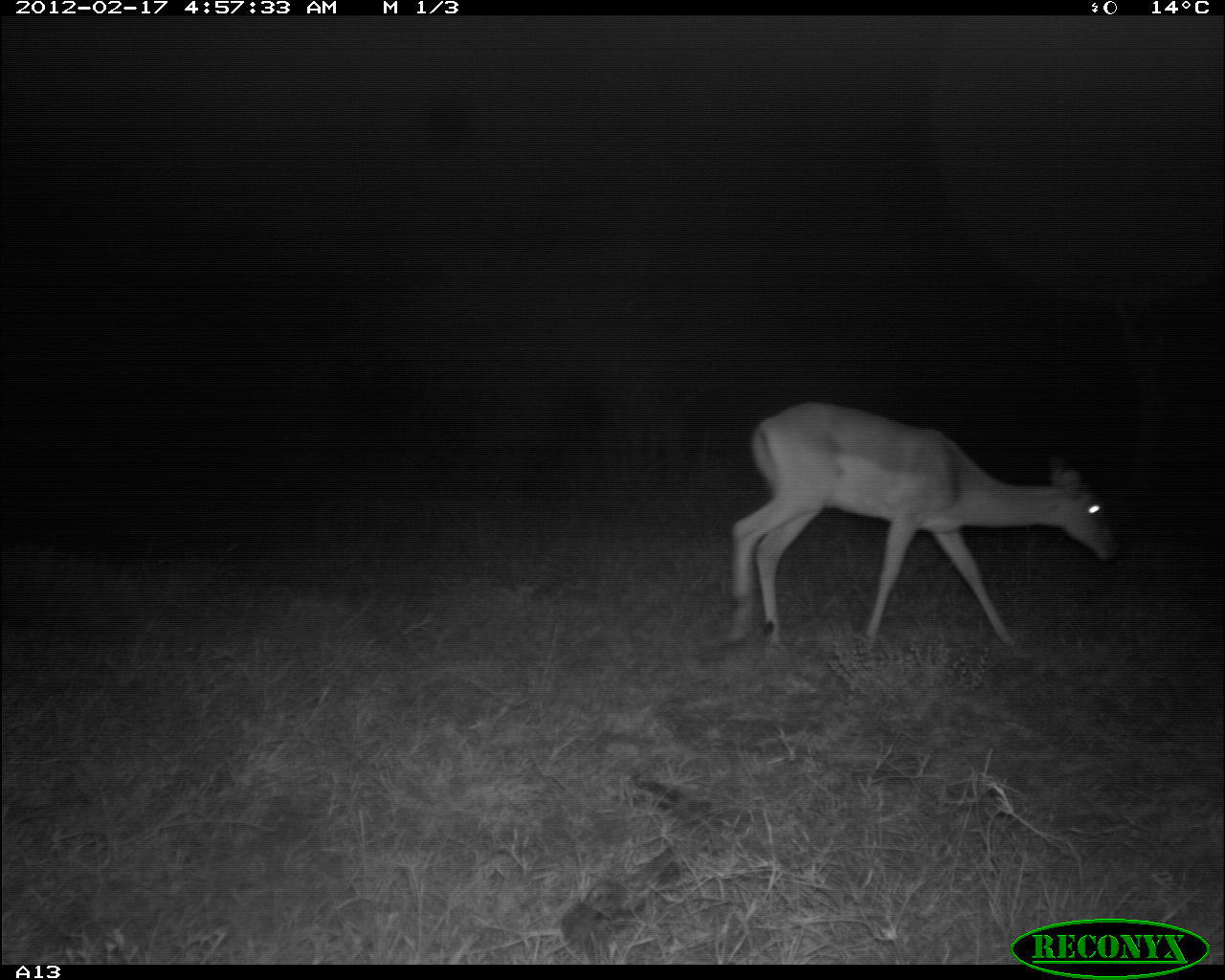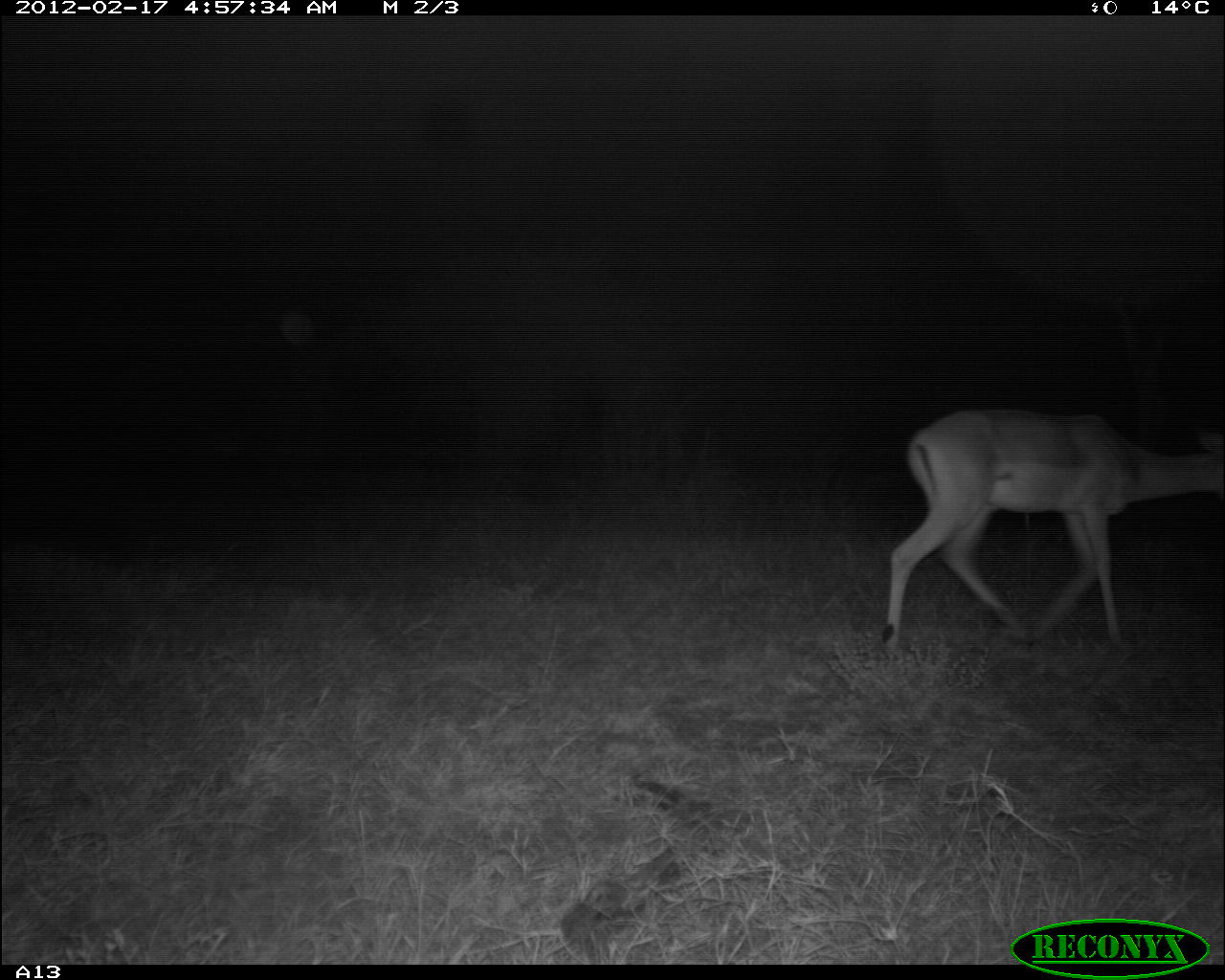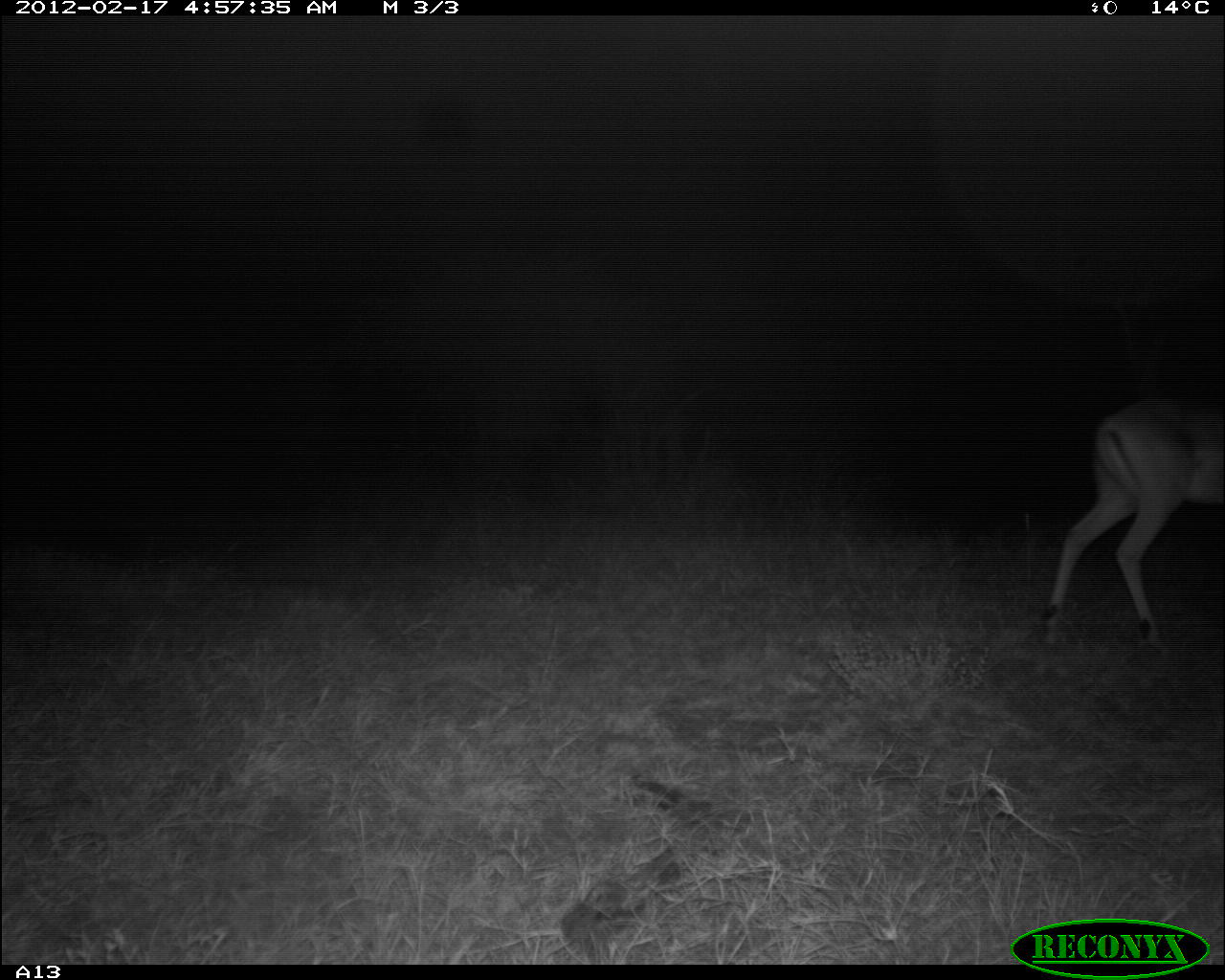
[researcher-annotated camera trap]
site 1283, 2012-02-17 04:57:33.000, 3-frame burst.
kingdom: Animalia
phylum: Chordata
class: Mammalia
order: Artiodactyla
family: Bovidae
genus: Aepyceros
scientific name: Aepyceros melampus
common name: impala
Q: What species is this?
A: Aepyceros melampus (impala).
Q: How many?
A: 1.